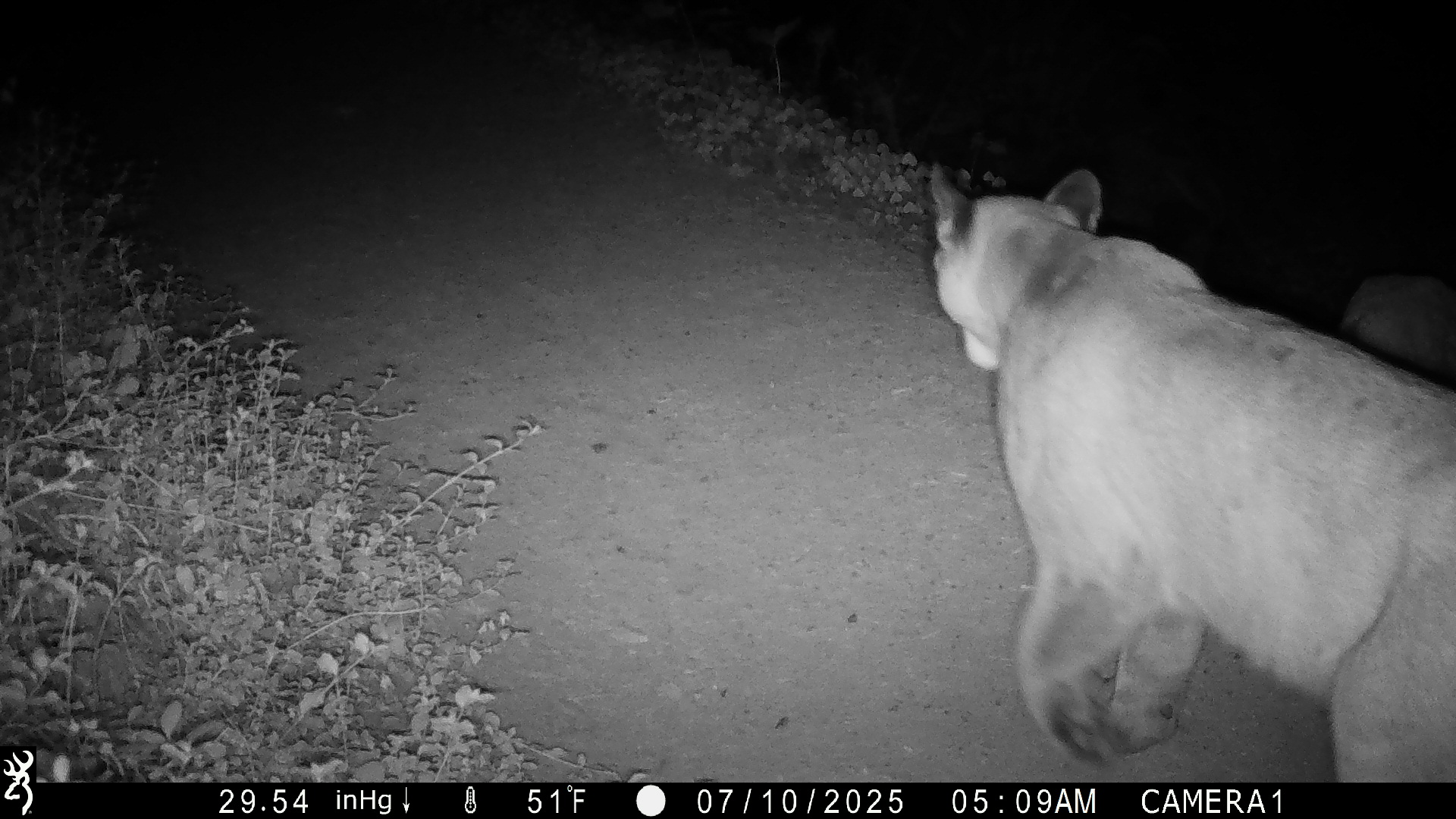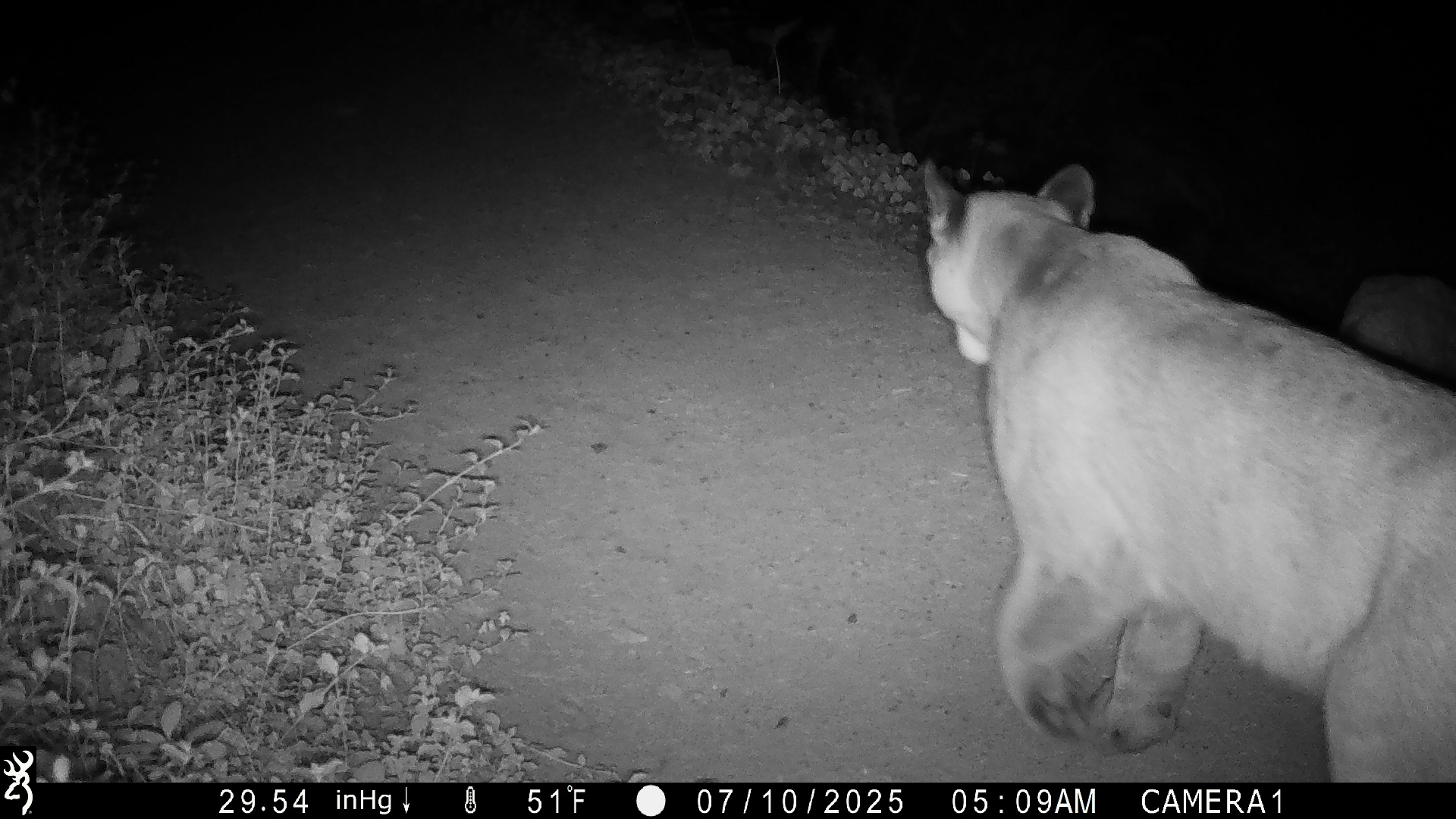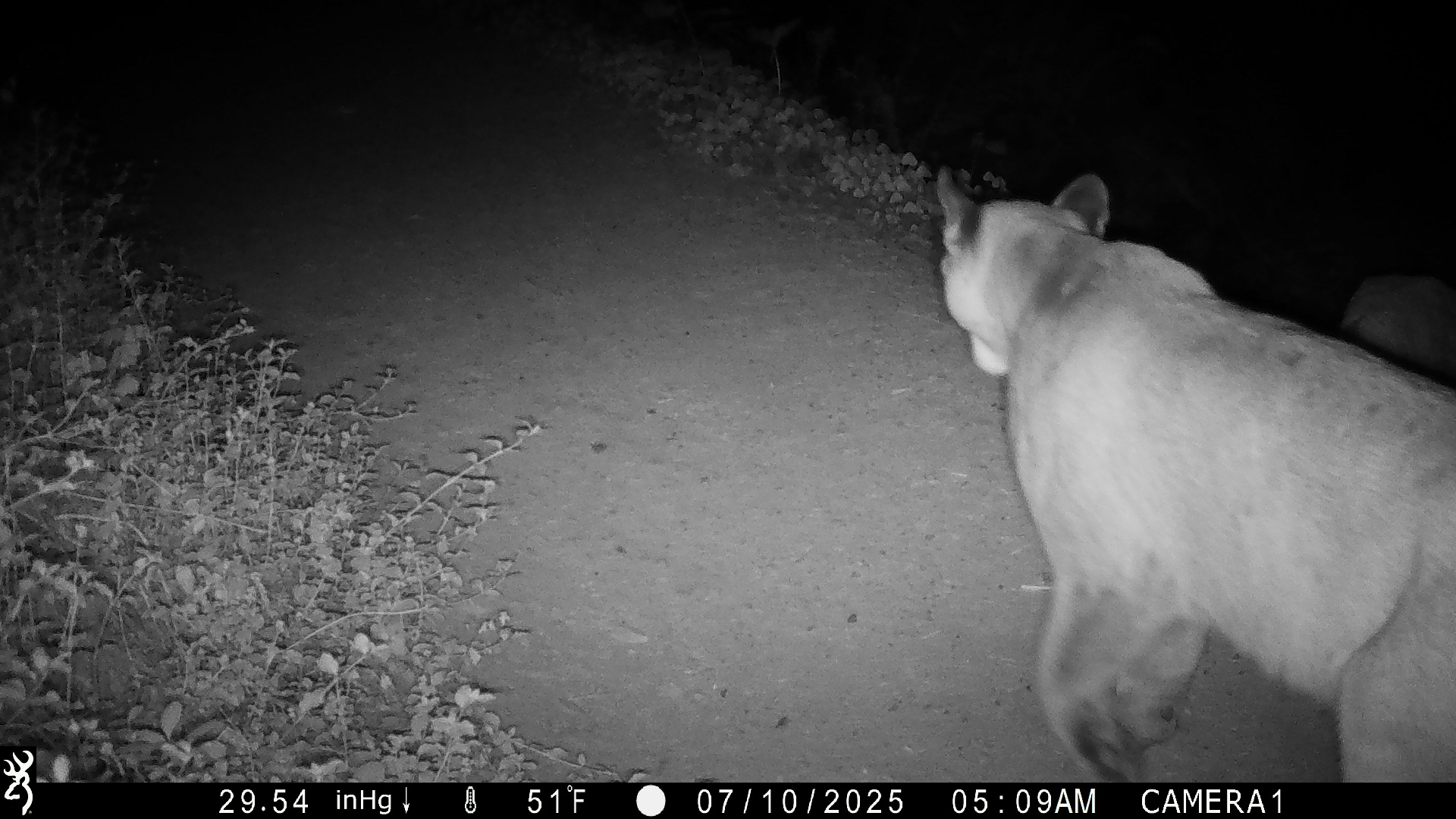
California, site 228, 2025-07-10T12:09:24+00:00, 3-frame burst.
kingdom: Animalia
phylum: Chordata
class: Mammalia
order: Carnivora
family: Felidae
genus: Puma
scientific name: Puma concolor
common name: puma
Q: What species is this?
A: Puma (Puma concolor).